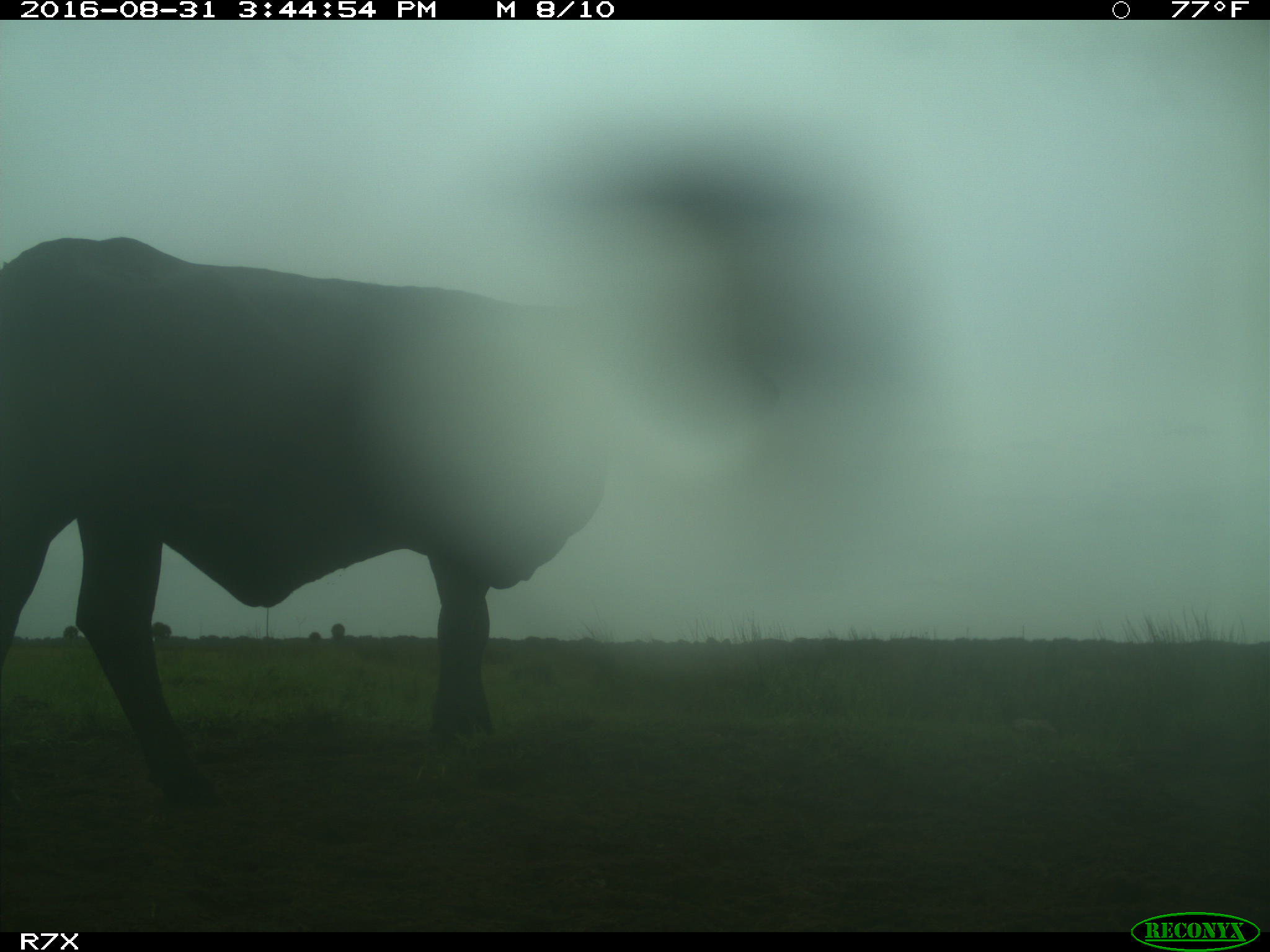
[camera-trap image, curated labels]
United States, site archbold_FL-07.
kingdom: Animalia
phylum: Chordata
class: Mammalia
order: Artiodactyla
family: Bovidae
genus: Bos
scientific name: Bos taurus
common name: domestic cow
Bos taurus (domestic cow).